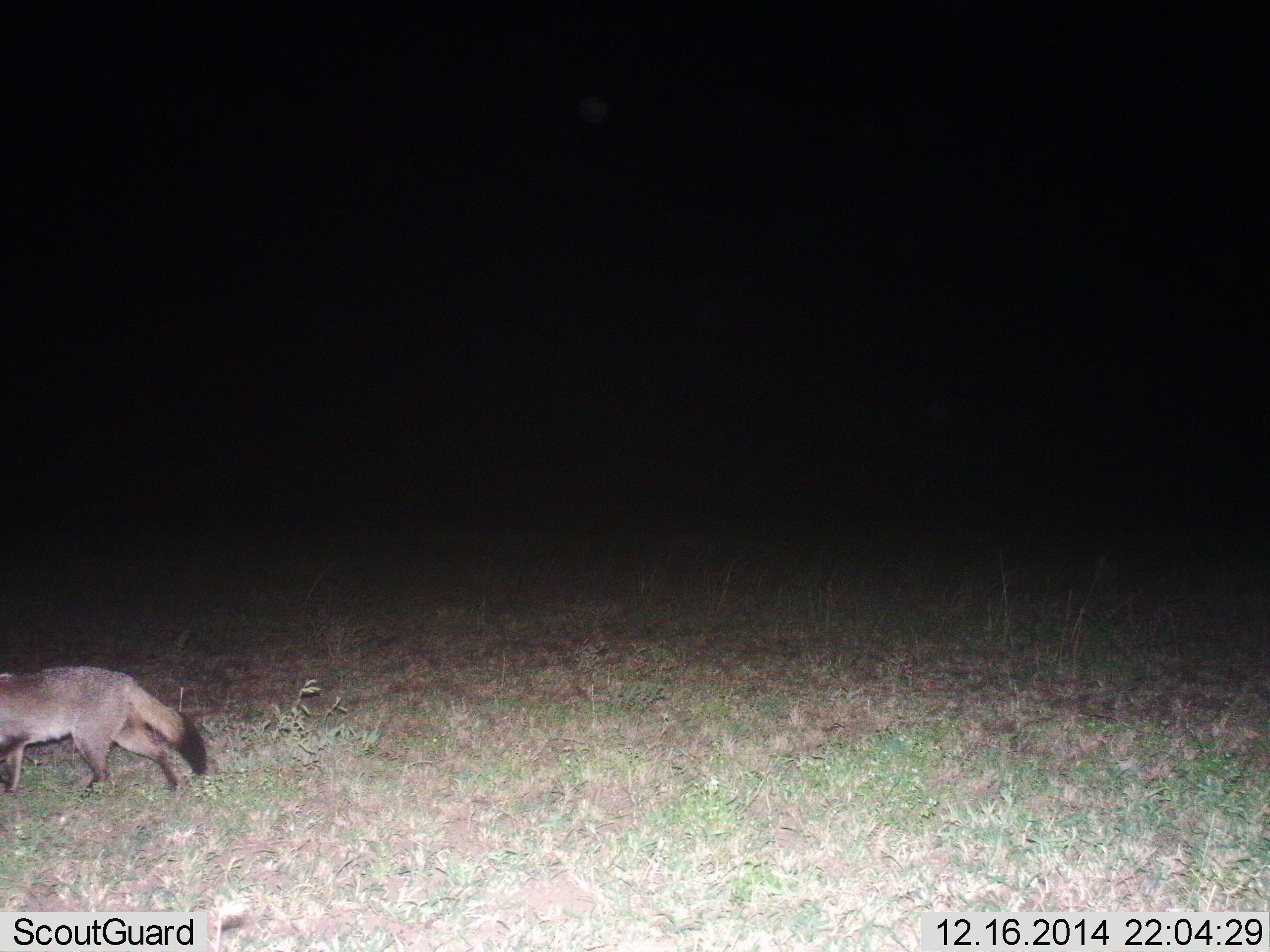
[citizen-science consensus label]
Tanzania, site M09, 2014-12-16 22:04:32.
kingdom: Animalia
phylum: Chordata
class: Mammalia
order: Carnivora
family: Canidae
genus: Otocyon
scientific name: Otocyon megalotis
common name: bat-eared fox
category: batearedfox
Batearedfox (bat-eared fox) (Otocyon megalotis), count 1. Behavior (volunteer vote fractions): standing 10%, resting 0%, moving 90%, interacting 0%. Young present (vote fraction): 0%. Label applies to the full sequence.